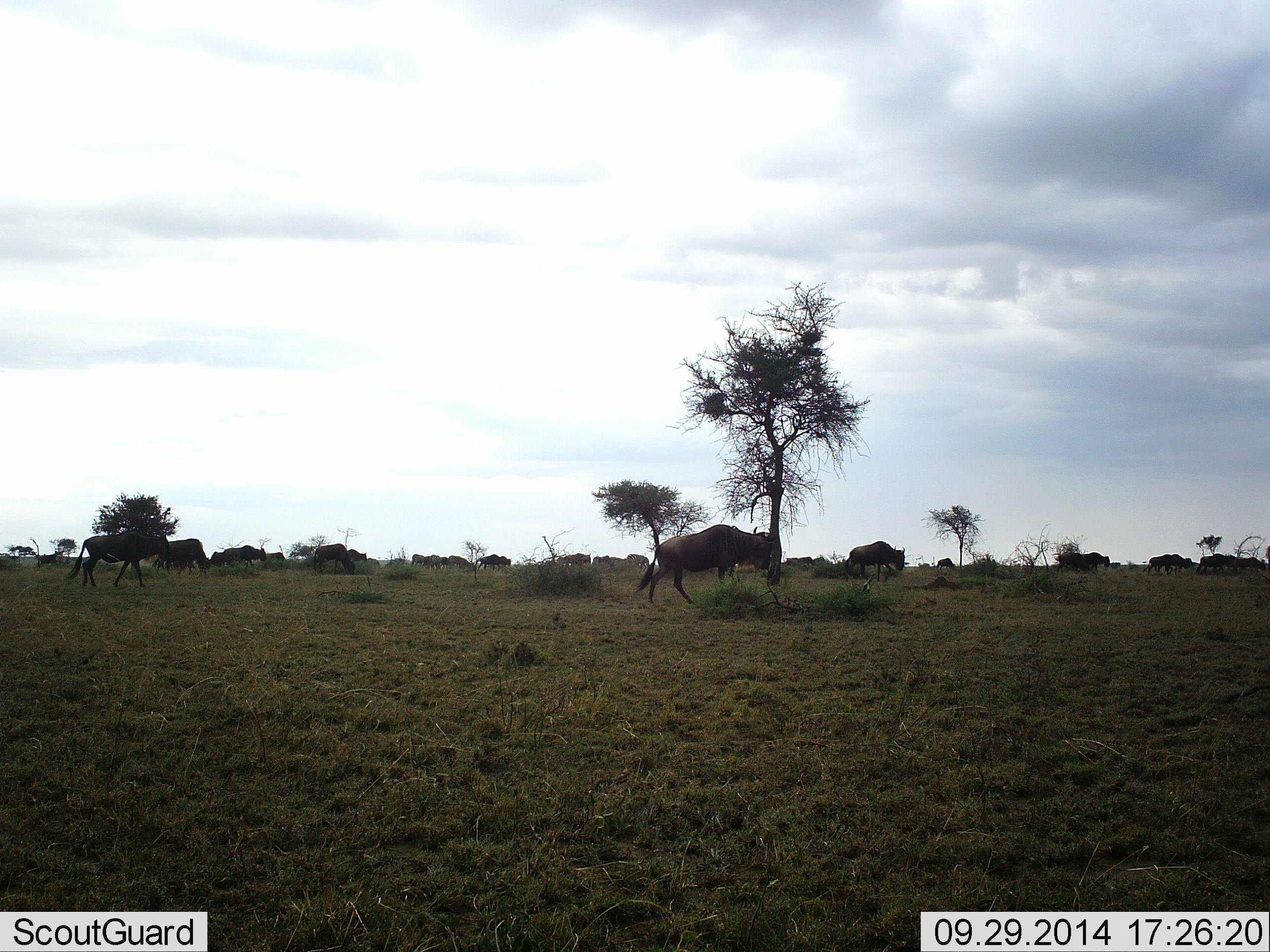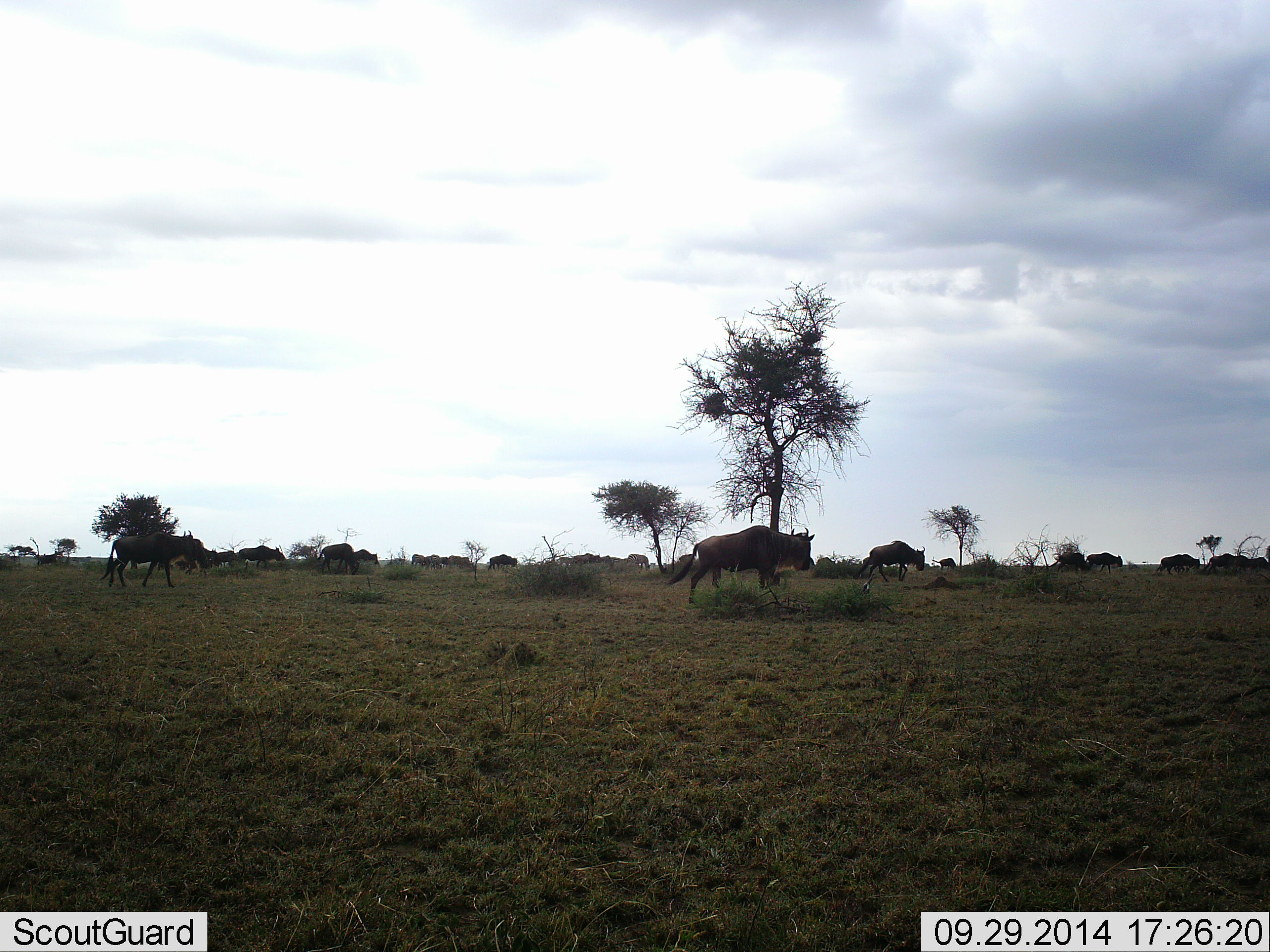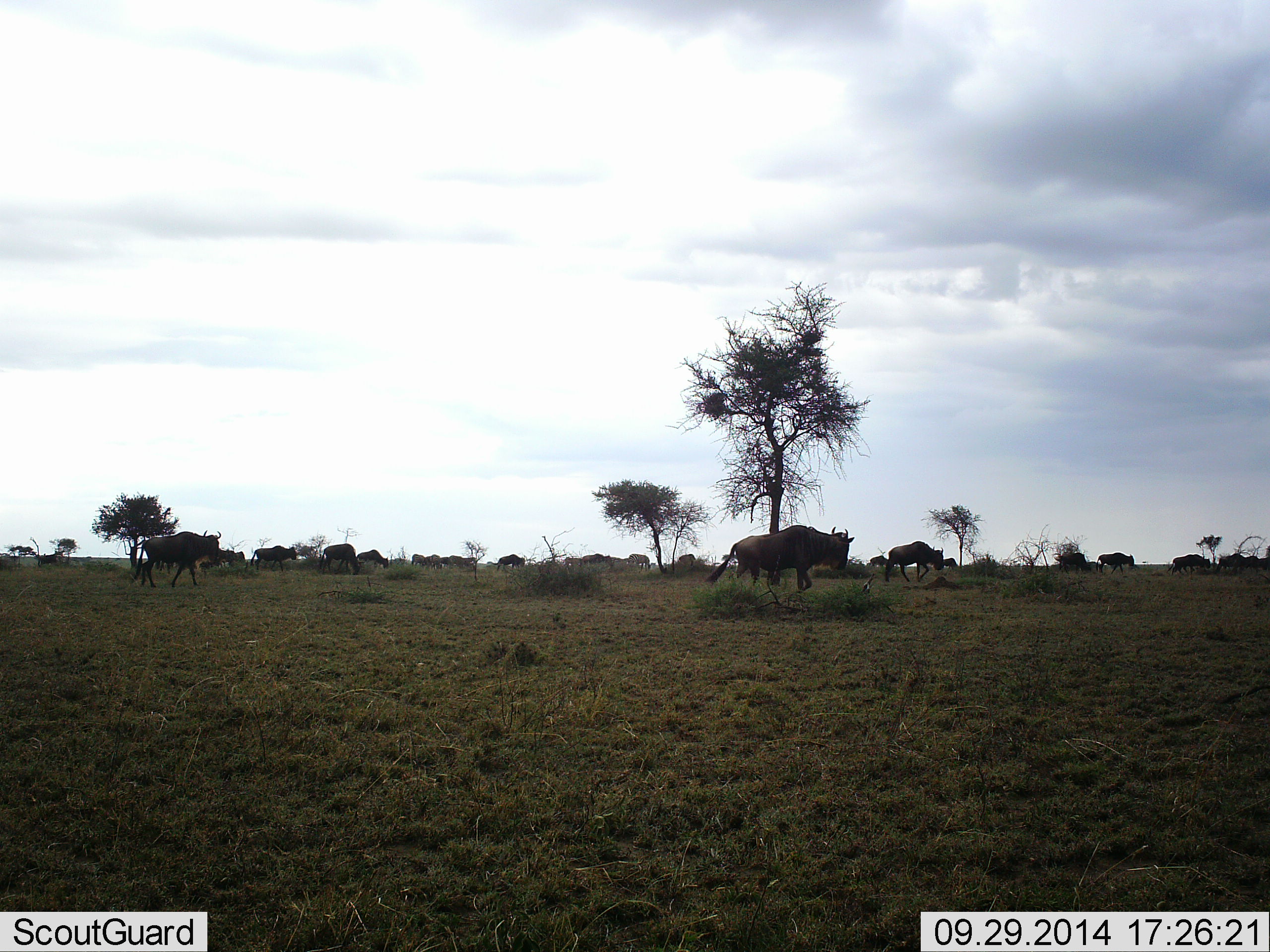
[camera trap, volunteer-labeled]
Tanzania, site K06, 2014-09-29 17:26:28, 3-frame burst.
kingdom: Animalia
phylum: Chordata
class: Mammalia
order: Artiodactyla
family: Bovidae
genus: Connochaetes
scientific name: Connochaetes taurinus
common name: blue wildebeest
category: wildebeest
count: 11-50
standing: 10%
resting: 0%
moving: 90%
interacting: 0%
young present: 0%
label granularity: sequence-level